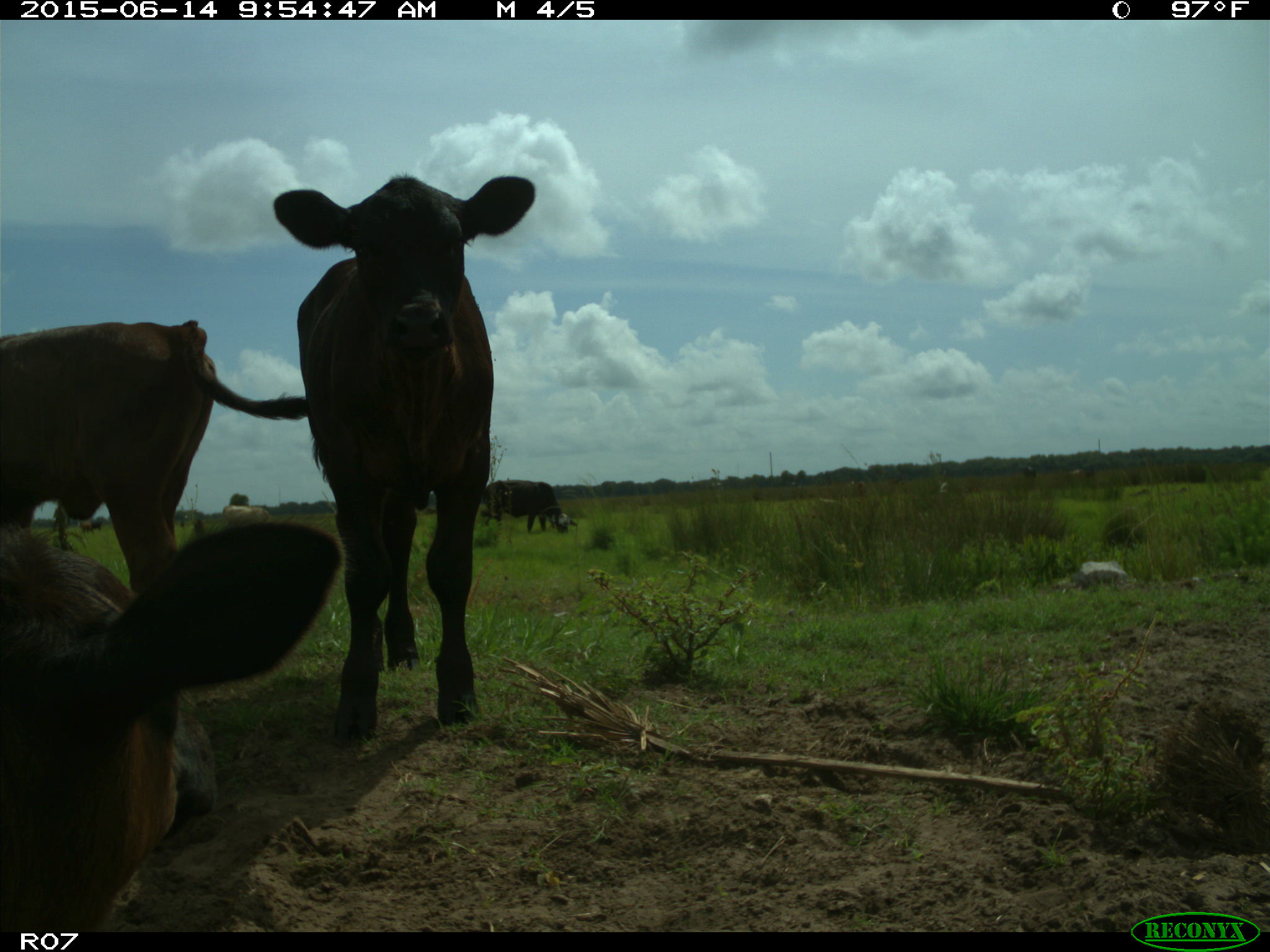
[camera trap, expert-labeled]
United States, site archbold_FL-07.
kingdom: Animalia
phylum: Chordata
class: Mammalia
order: Artiodactyla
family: Bovidae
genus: Bos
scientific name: Bos taurus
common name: domestic cow